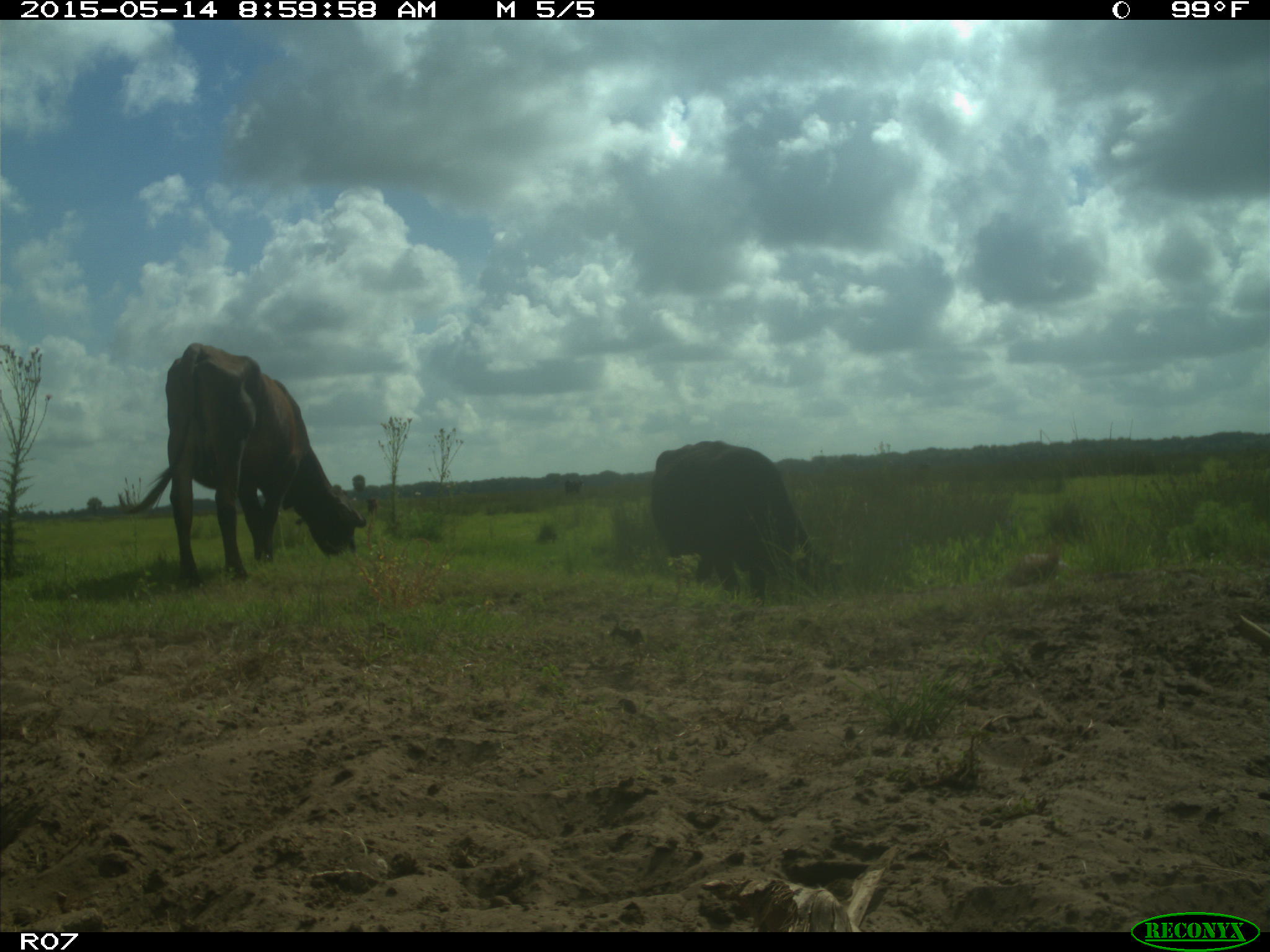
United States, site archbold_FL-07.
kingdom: Animalia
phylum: Chordata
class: Mammalia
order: Artiodactyla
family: Bovidae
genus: Bos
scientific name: Bos taurus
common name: domestic cow